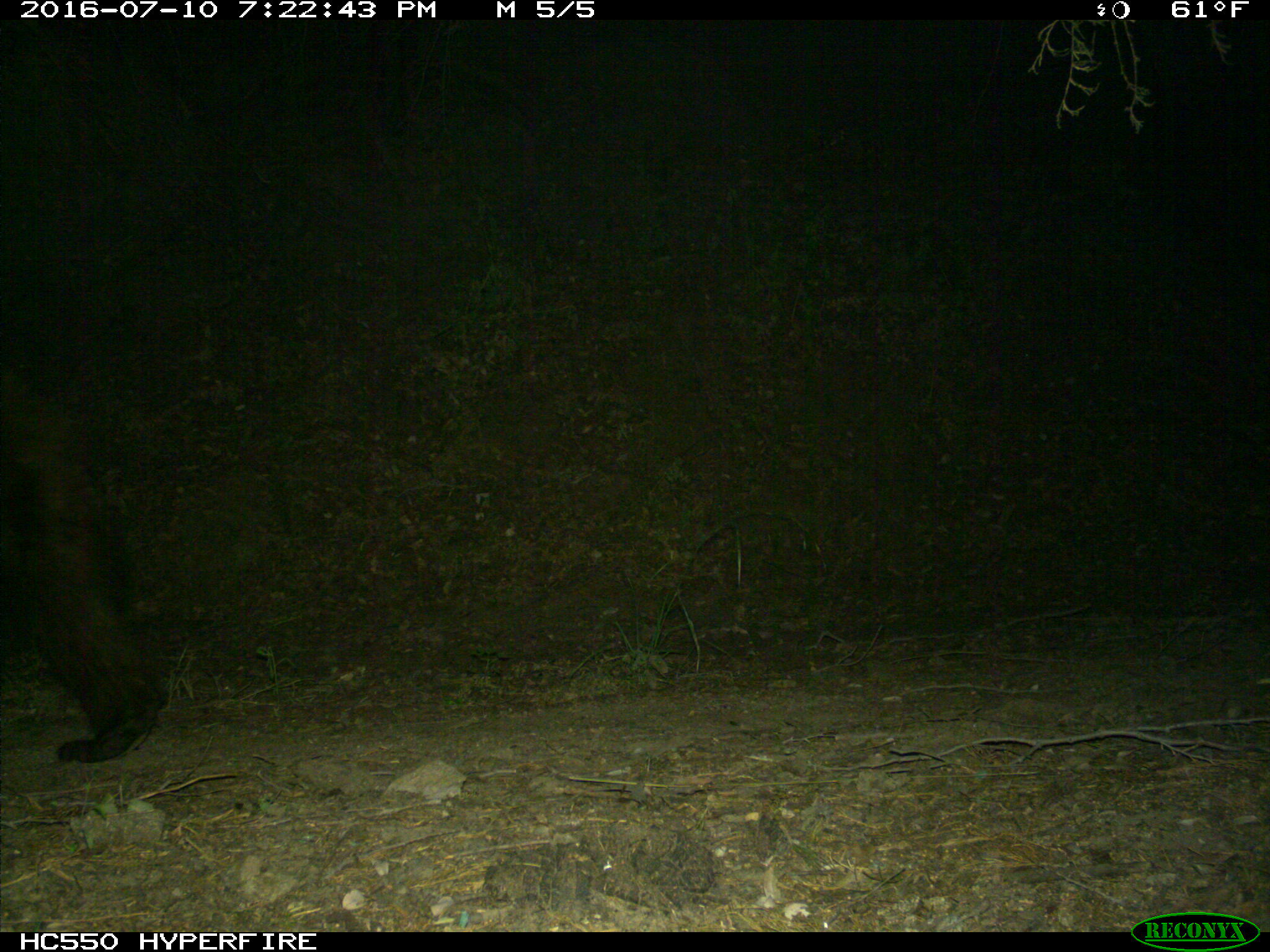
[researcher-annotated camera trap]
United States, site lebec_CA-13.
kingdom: Animalia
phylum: Chordata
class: Mammalia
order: Carnivora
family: Ursidae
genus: Ursus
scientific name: Ursus americanus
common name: american black bear